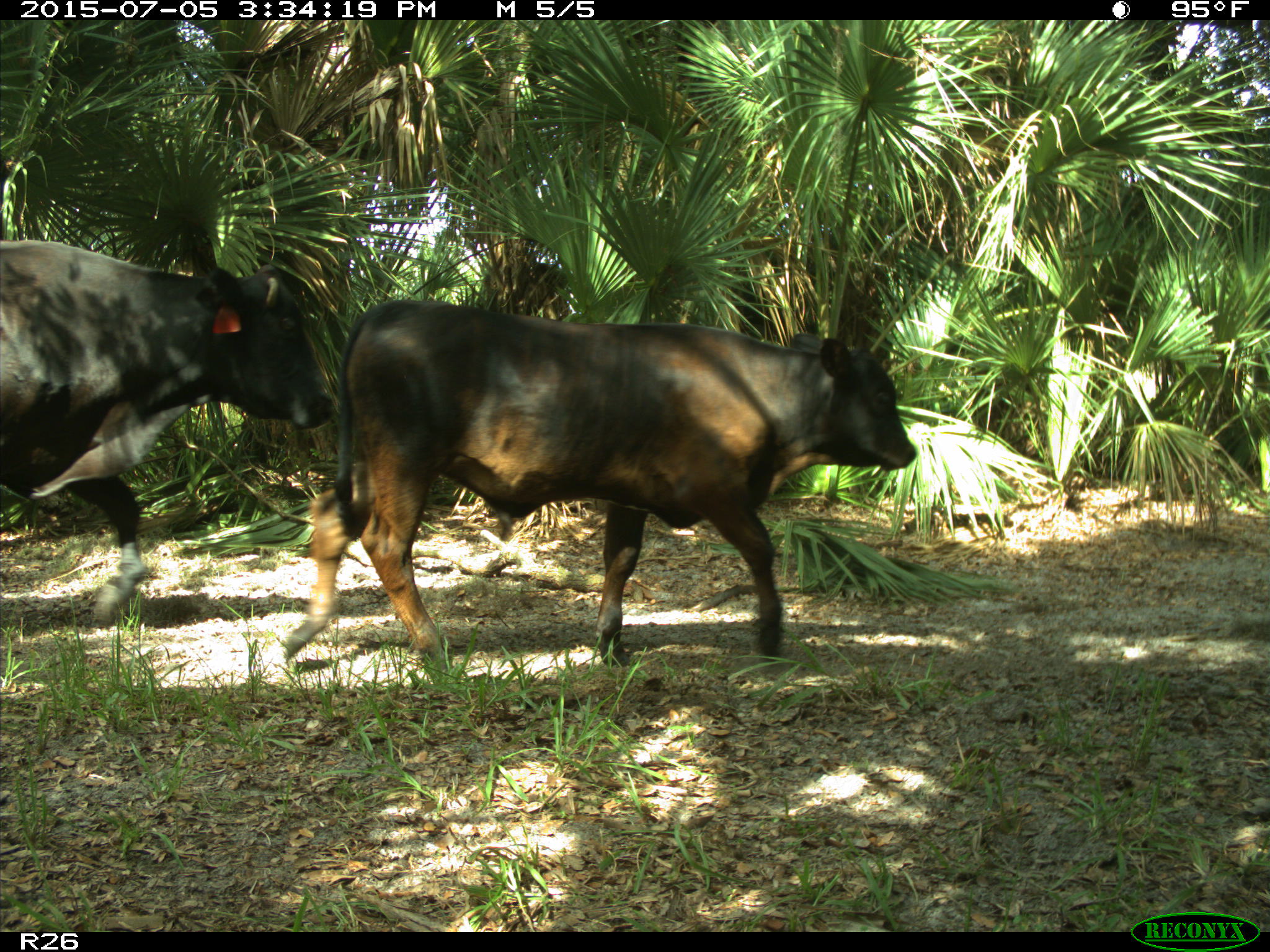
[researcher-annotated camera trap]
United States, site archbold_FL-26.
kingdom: Animalia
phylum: Chordata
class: Mammalia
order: Artiodactyla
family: Bovidae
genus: Bos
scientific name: Bos taurus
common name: domestic cow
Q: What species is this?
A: Bos taurus (domestic cow).